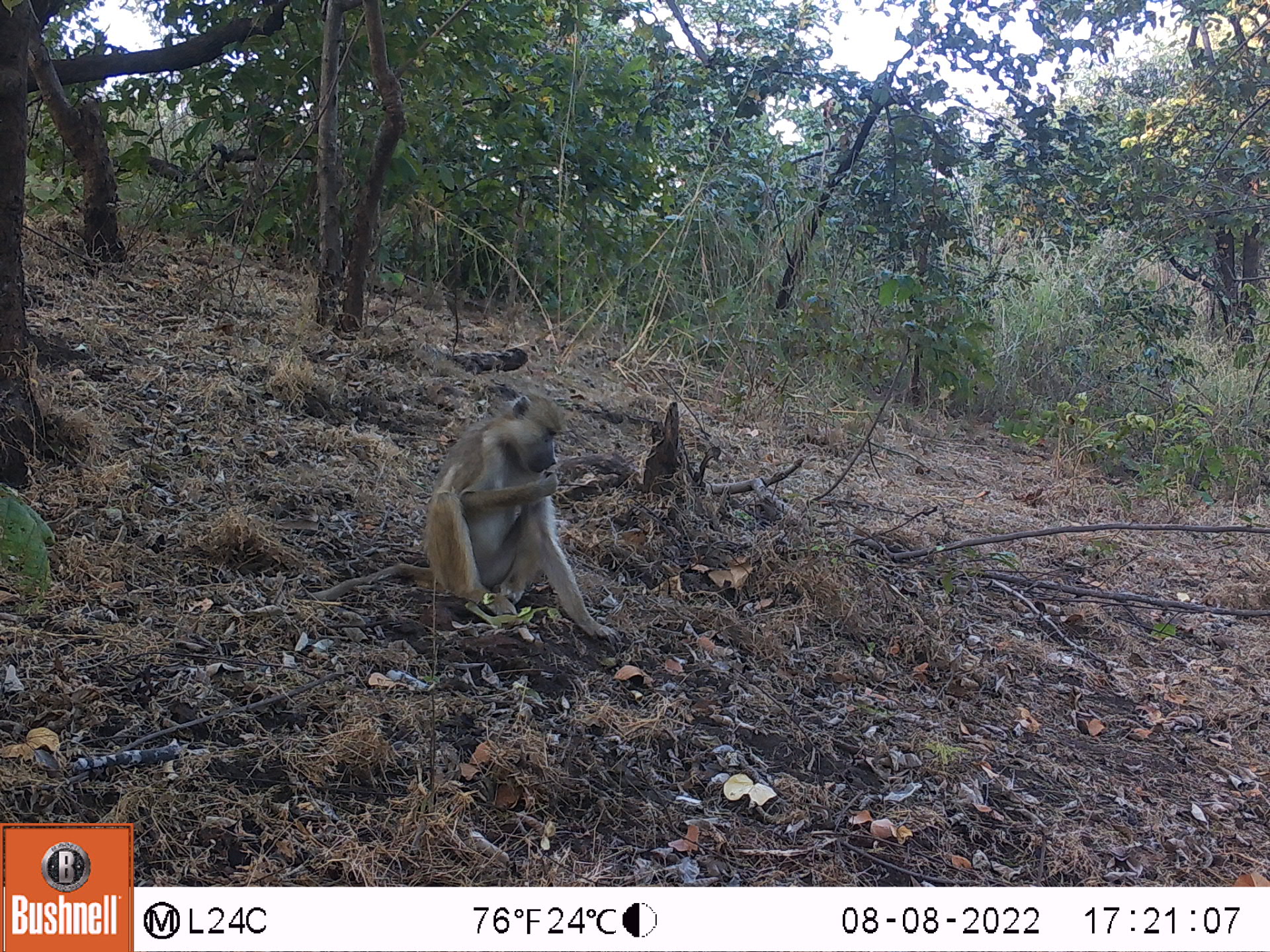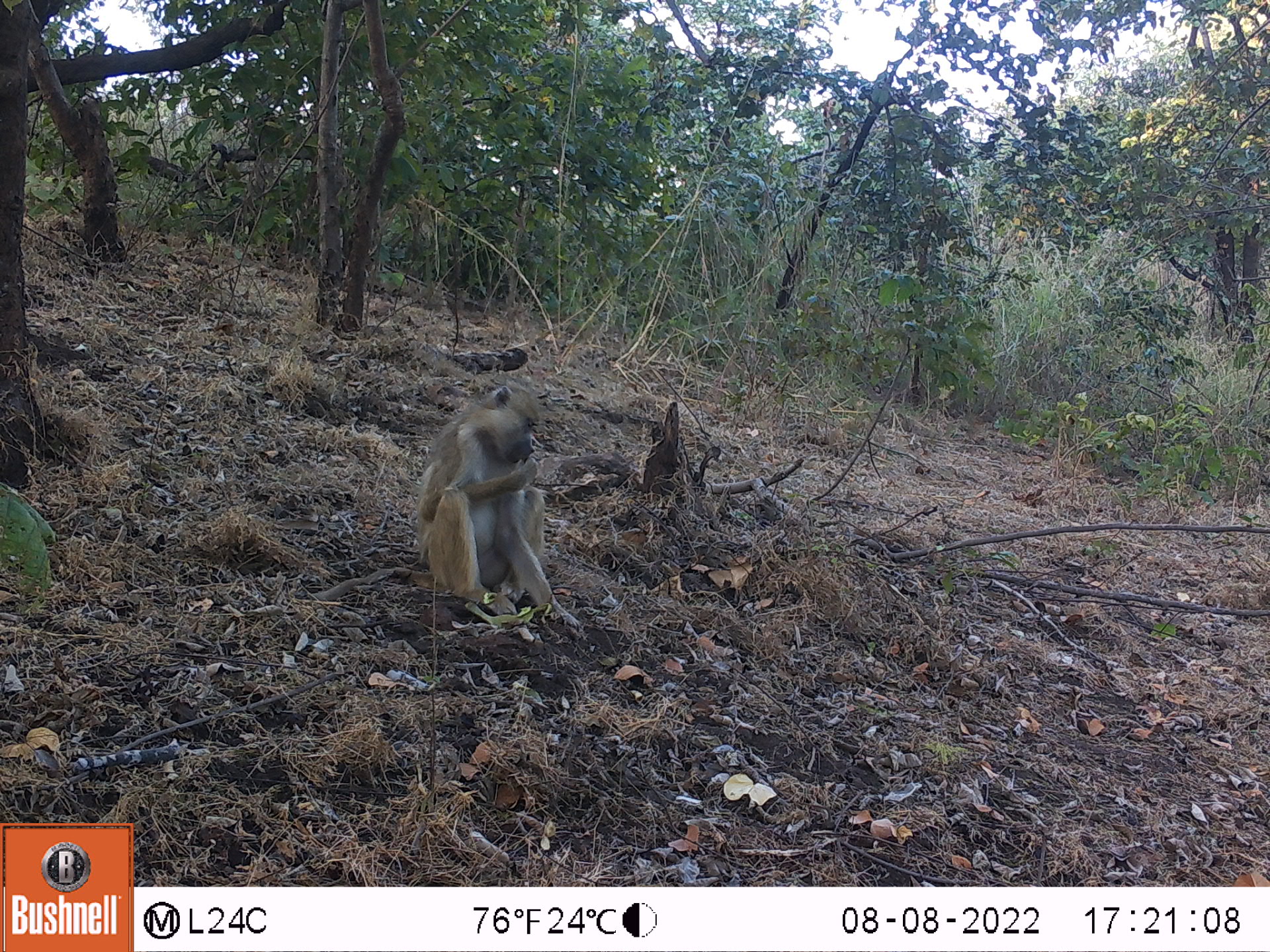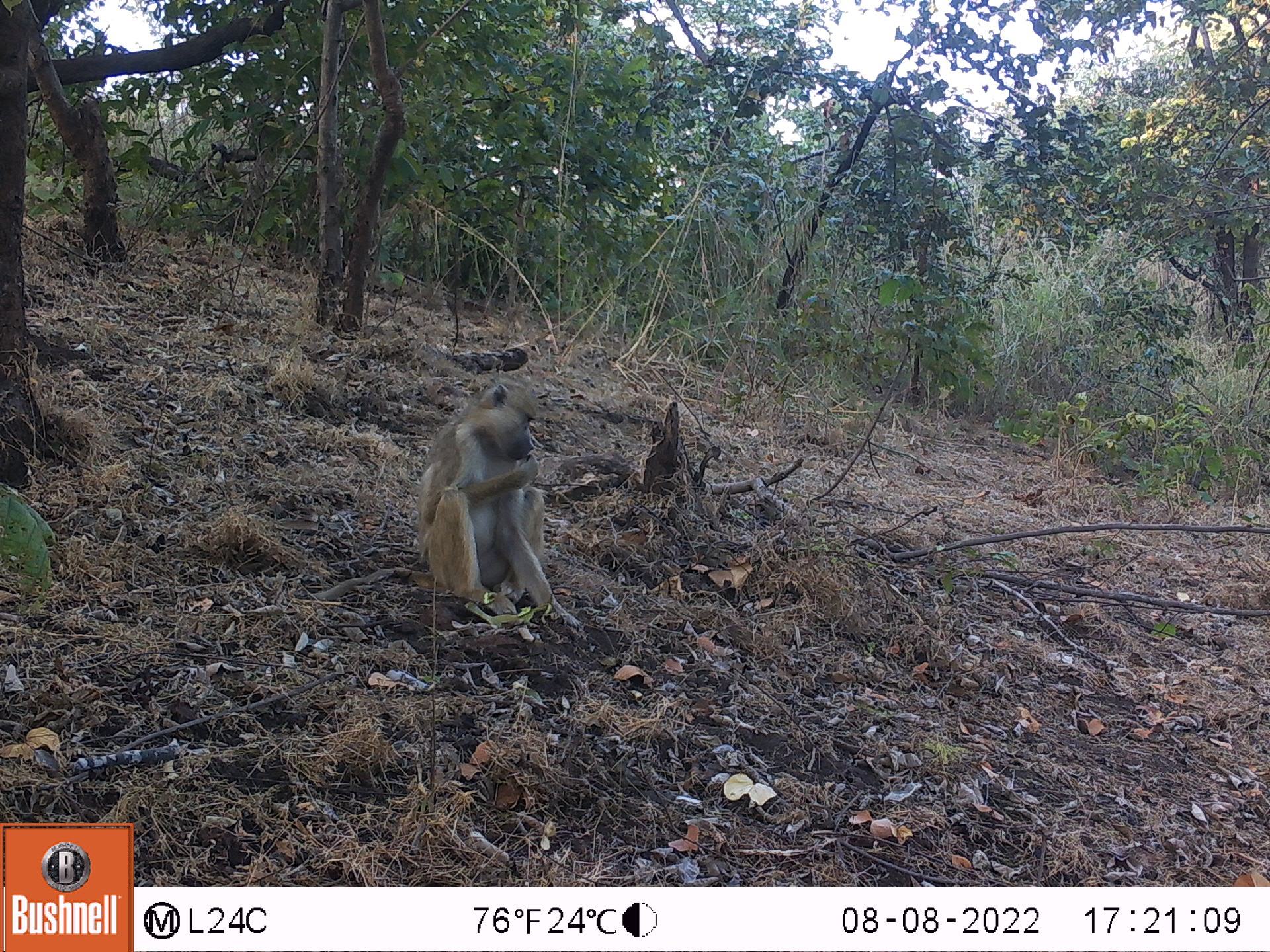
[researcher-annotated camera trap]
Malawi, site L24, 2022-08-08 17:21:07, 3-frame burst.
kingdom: Animalia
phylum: Chordata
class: Mammalia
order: Primates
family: Cercopithecidae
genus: Papio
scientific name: Papio cynocephalus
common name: yellow baboon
Yellow baboon (Papio cynocephalus), count 1.